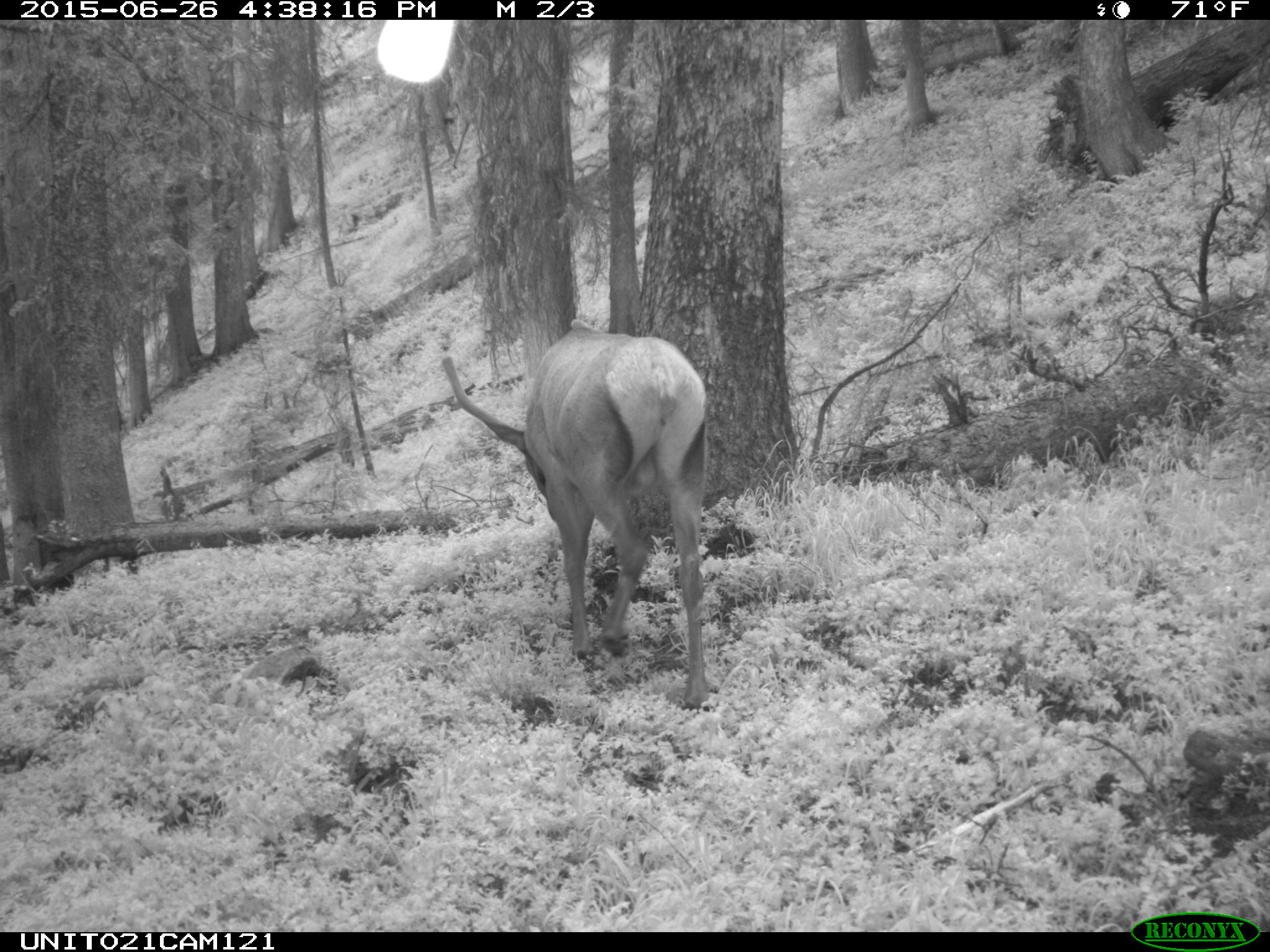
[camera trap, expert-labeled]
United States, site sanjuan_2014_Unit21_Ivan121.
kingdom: Animalia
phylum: Chordata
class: Mammalia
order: Artiodactyla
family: Cervidae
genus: Cervus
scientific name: Cervus elaphus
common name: red deer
Cervus elaphus (red deer).